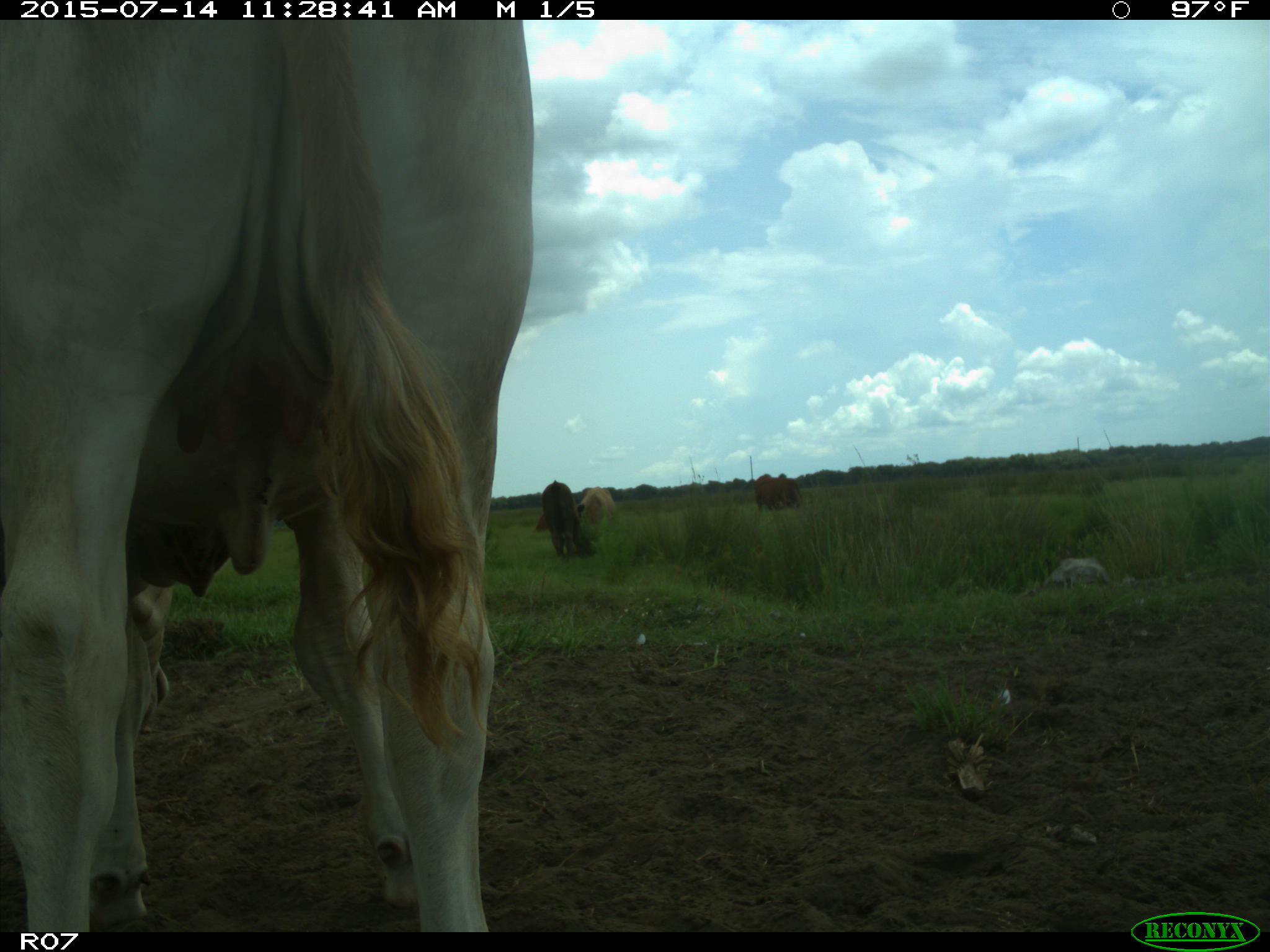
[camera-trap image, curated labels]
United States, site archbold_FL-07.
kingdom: Animalia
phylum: Chordata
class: Mammalia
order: Artiodactyla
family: Bovidae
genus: Bos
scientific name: Bos taurus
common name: domestic cow